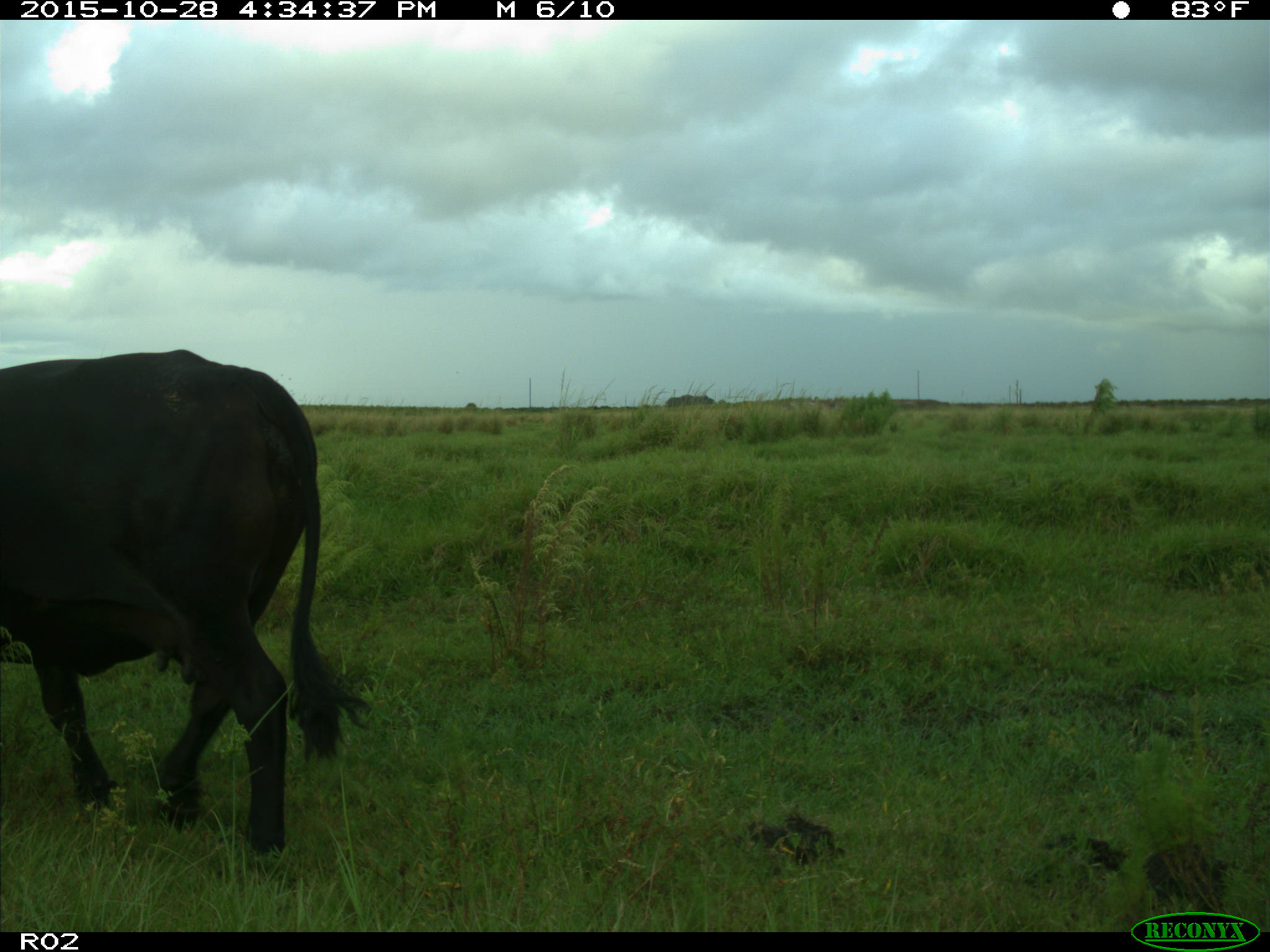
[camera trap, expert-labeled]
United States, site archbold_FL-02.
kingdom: Animalia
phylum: Chordata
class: Mammalia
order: Artiodactyla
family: Bovidae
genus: Bos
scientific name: Bos taurus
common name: domestic cow